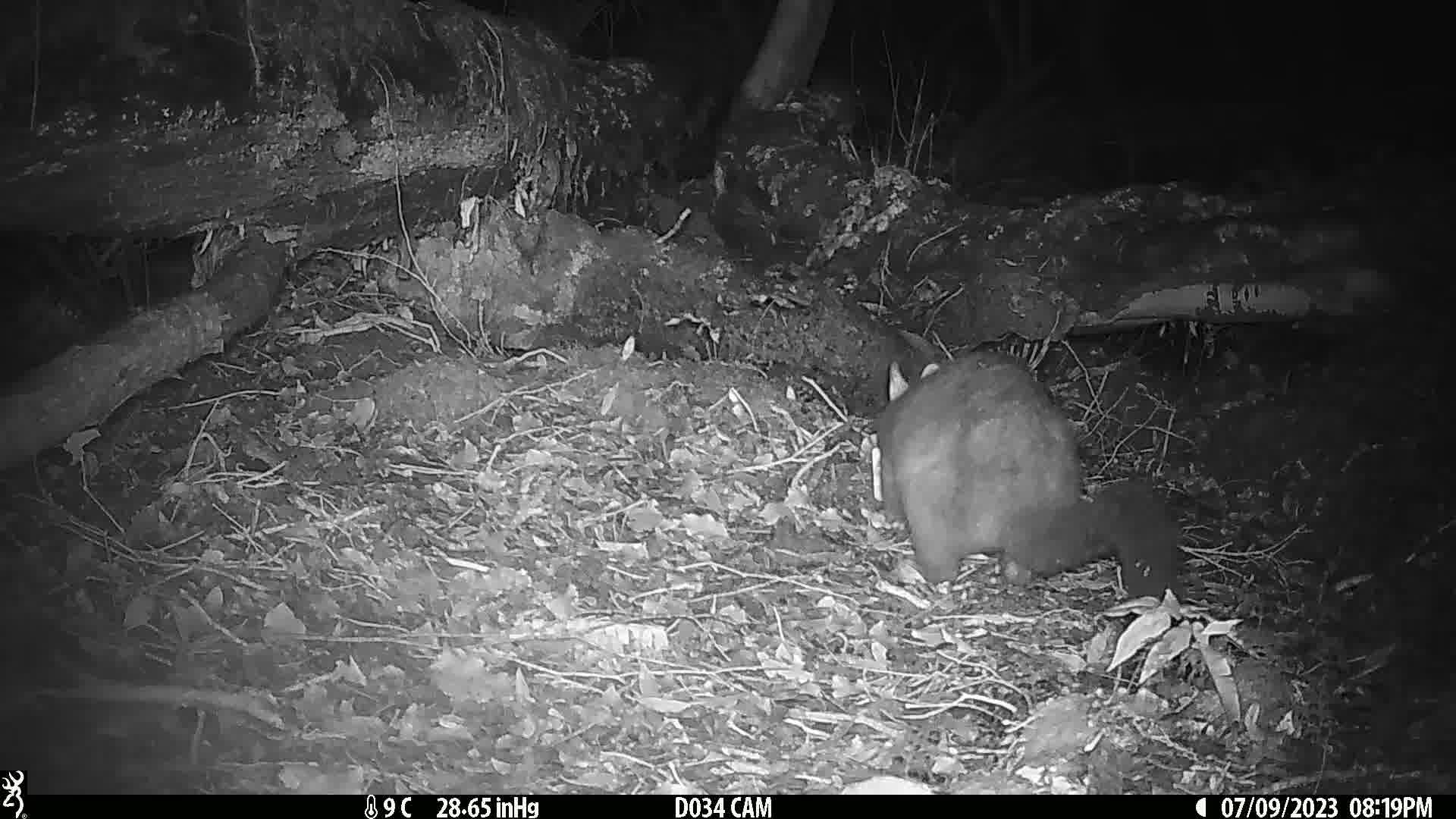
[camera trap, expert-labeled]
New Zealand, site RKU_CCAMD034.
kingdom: Animalia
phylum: Chordata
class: Mammalia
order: Diprotodontia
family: Phalangeridae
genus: Trichosurus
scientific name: Trichosurus vulpecula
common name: common brushtail possum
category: possum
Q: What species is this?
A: Possum (common brushtail possum) (Trichosurus vulpecula).